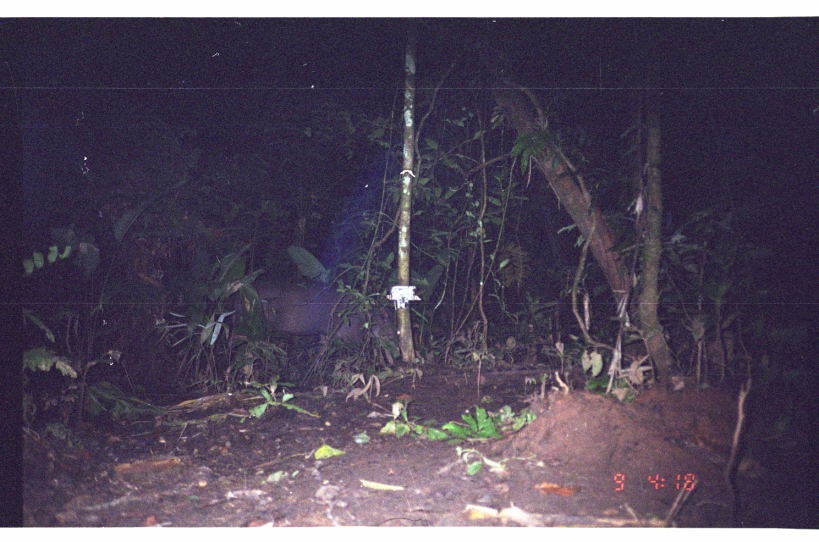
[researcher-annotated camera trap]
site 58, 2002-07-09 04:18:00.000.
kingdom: Animalia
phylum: Chordata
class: Mammalia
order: Artiodactyla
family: Tayassuidae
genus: Tayassu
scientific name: Tayassu pecari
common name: white-lipped peccary